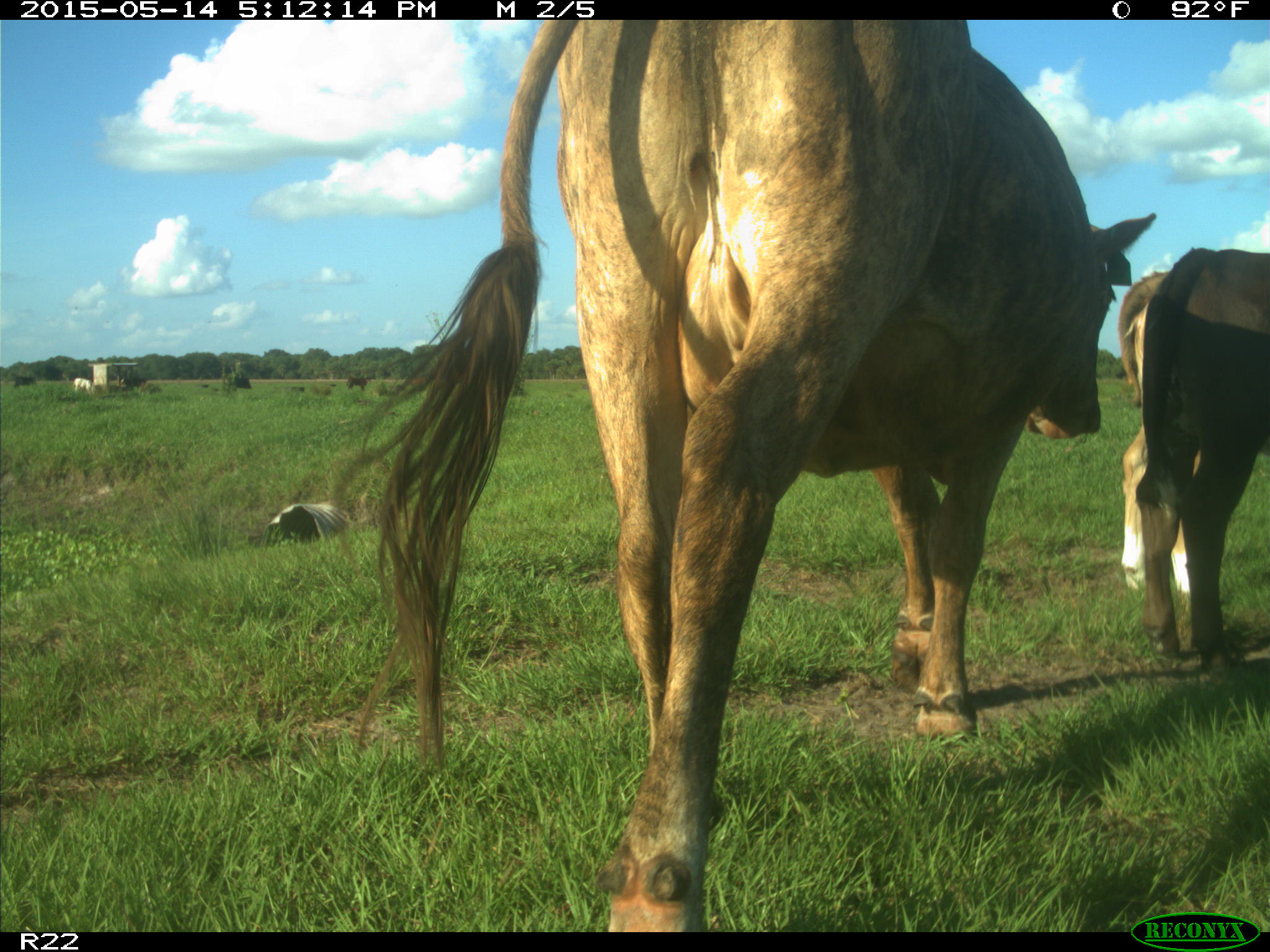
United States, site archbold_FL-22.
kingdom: Animalia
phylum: Chordata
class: Mammalia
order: Artiodactyla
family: Bovidae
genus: Bos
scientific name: Bos taurus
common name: domestic cow